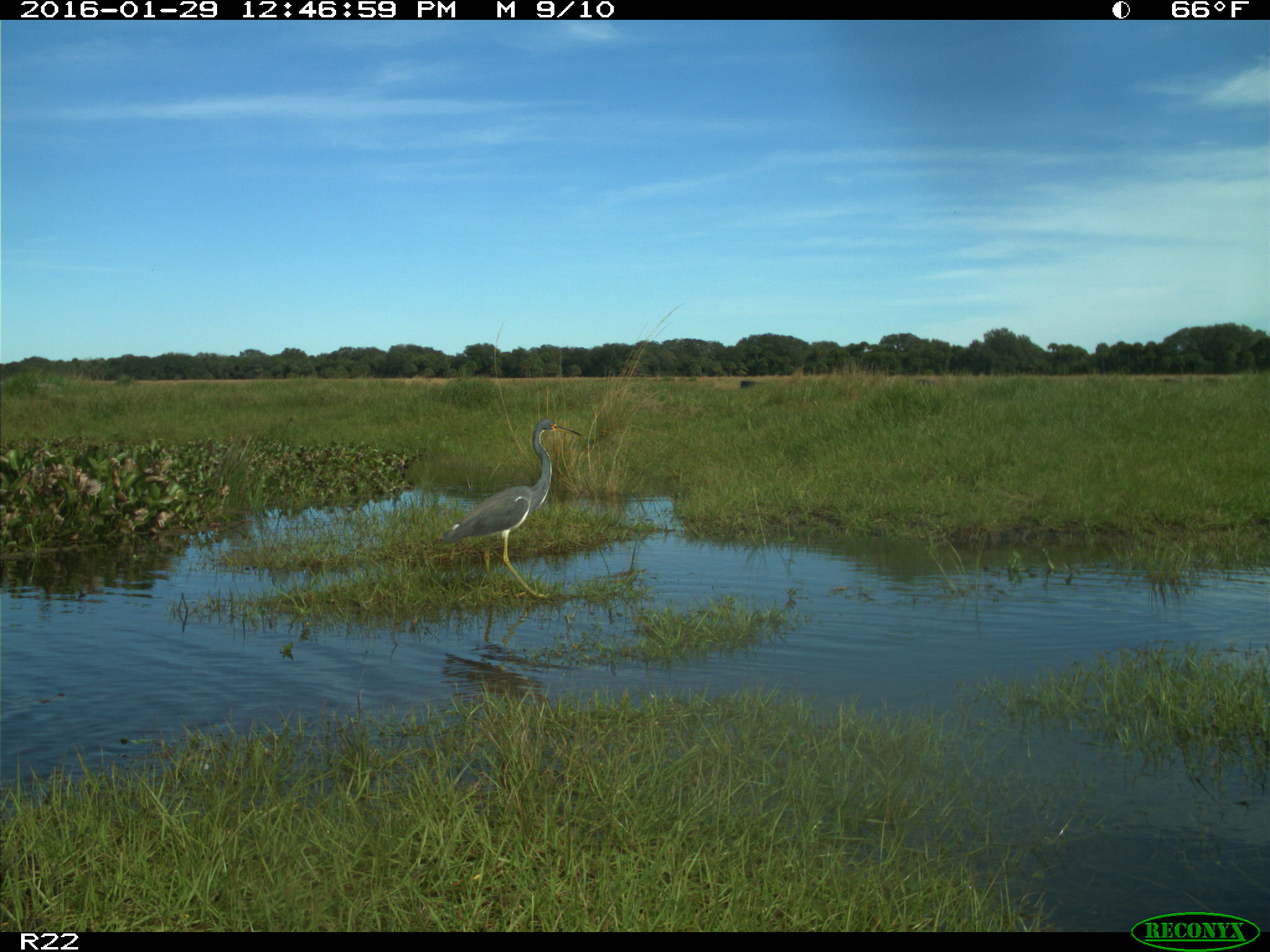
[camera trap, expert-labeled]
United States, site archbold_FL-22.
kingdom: Animalia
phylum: Chordata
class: Aves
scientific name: Aves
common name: birds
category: unidentified bird